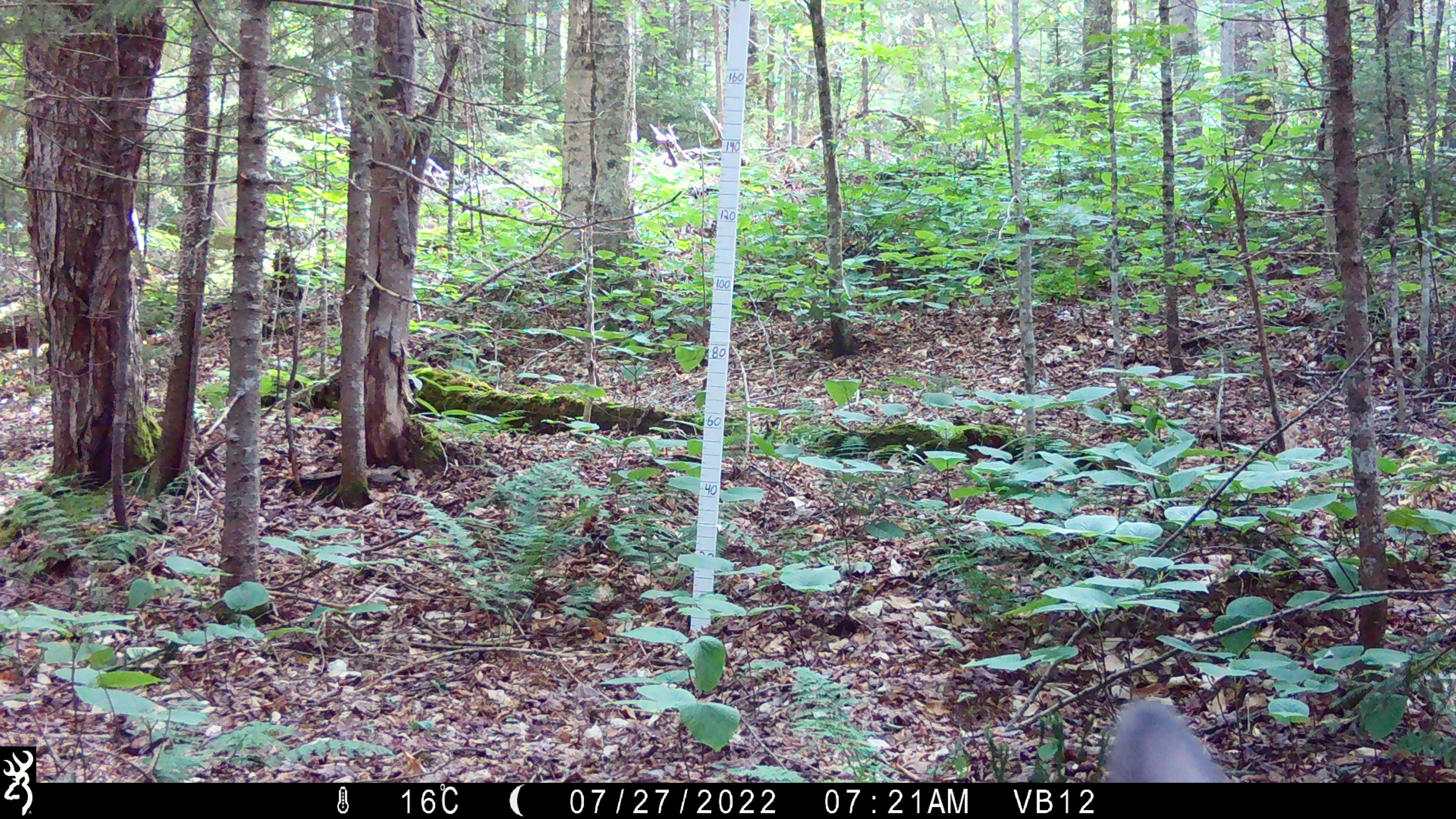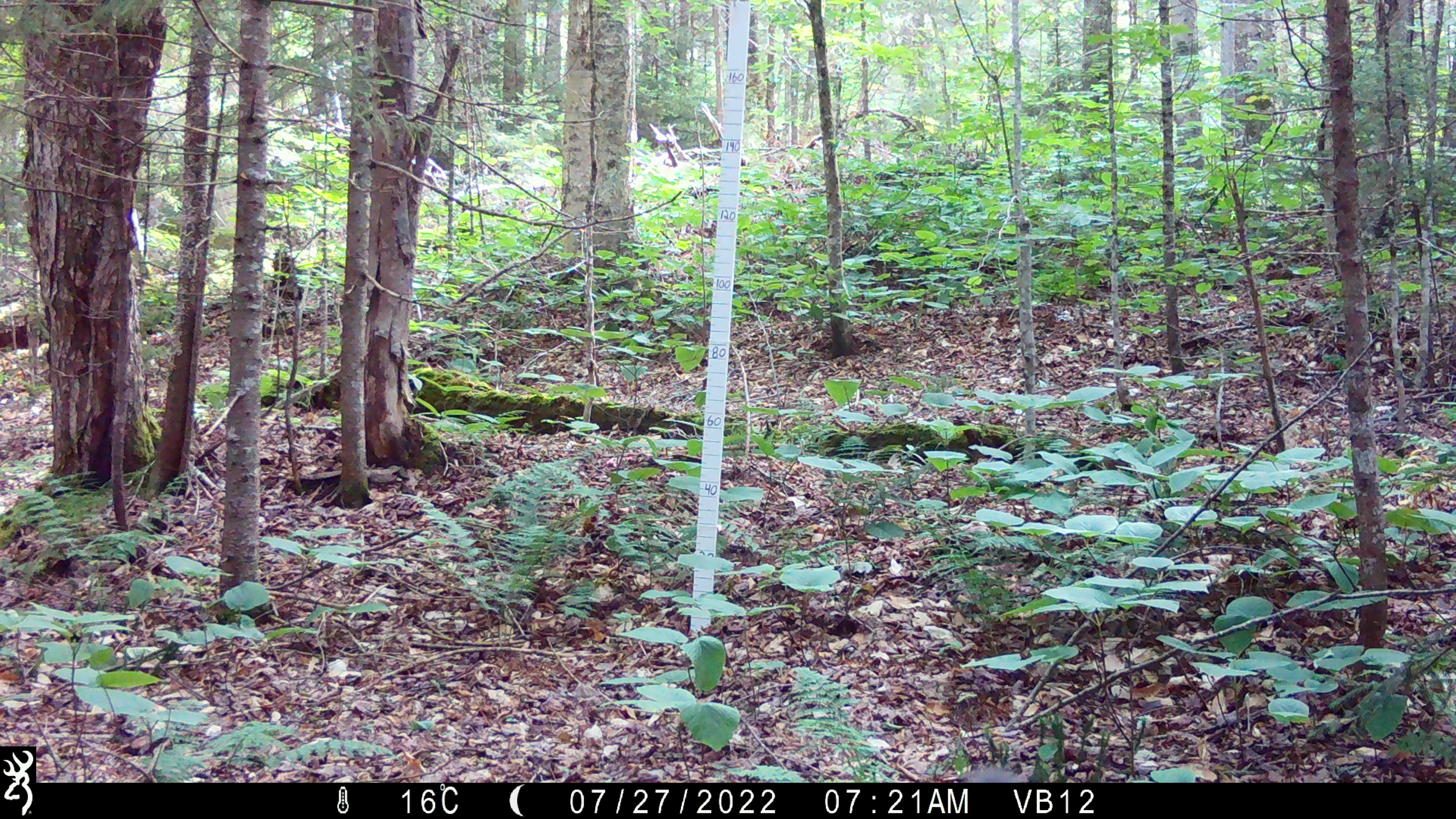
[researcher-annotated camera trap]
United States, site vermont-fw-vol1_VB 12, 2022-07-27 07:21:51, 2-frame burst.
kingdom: Animalia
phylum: Chordata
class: Mammalia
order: Artiodactyla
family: Cervidae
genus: Odocoileus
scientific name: Odocoileus virginianus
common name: white-tailed deer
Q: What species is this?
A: White-tailed deer (Odocoileus virginianus).